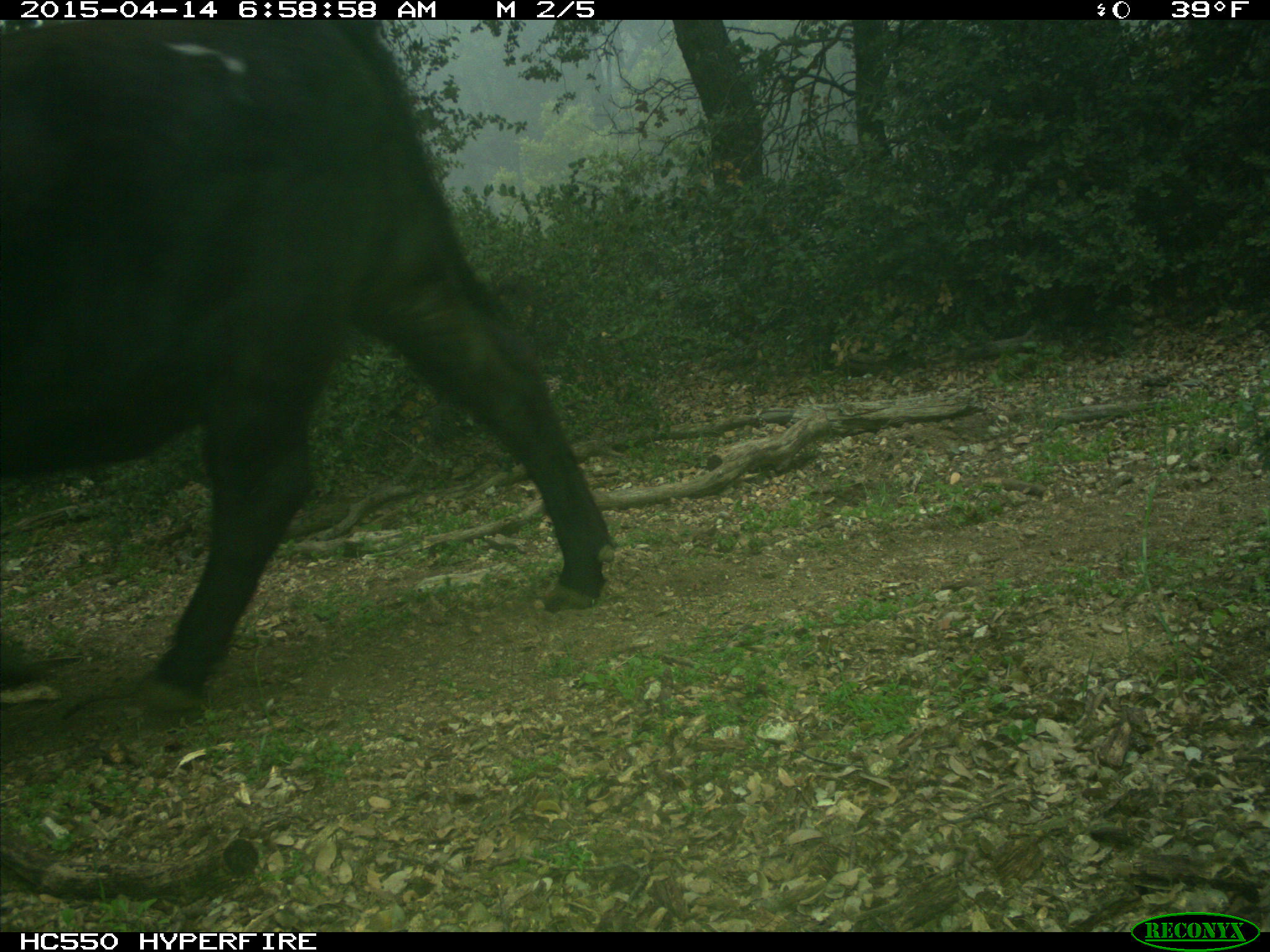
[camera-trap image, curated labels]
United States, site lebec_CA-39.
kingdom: Animalia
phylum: Chordata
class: Mammalia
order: Artiodactyla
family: Bovidae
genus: Bos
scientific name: Bos taurus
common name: domestic cow